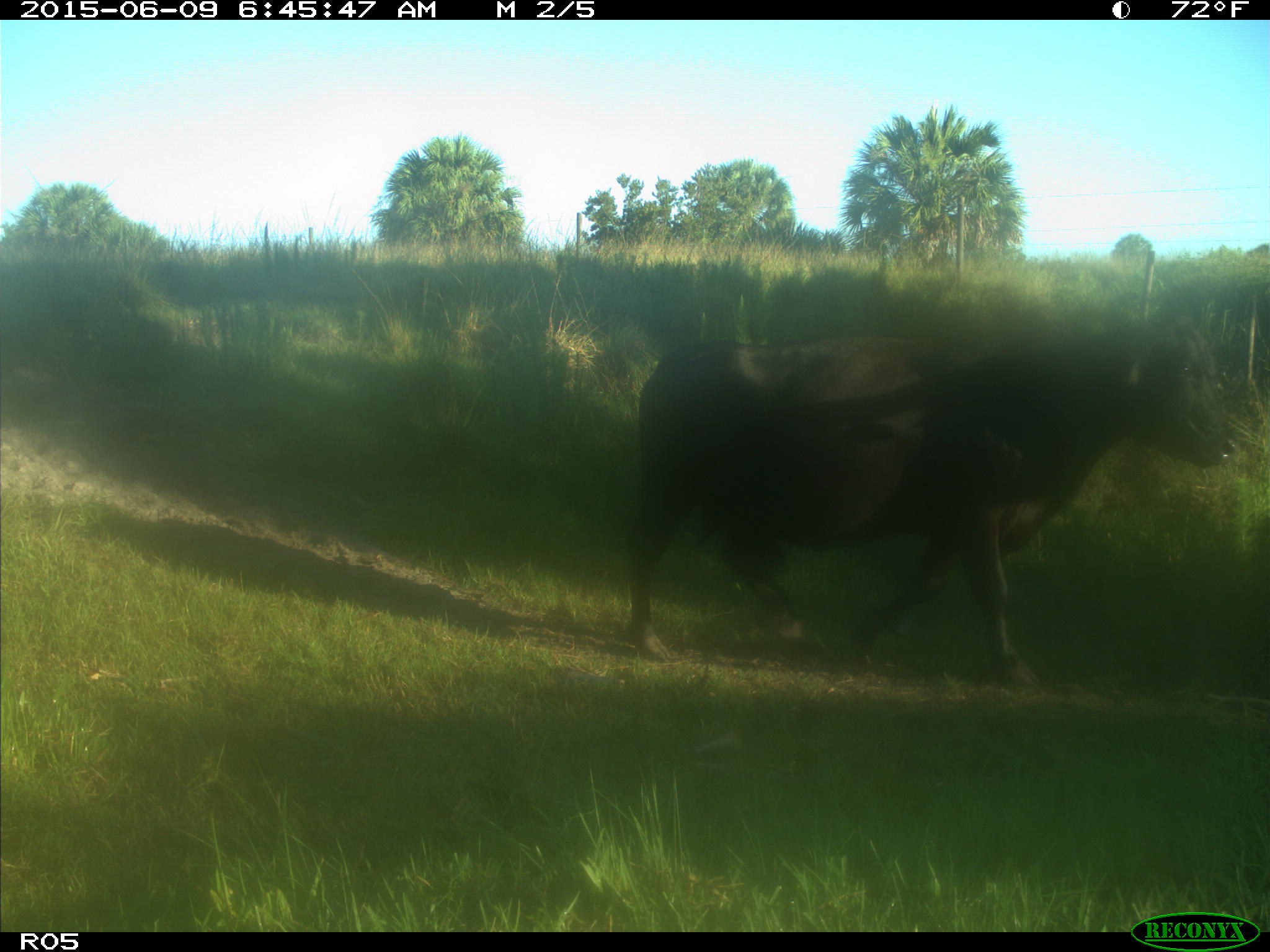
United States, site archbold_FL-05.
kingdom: Animalia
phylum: Chordata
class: Mammalia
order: Artiodactyla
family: Bovidae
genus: Bos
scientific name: Bos taurus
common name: domestic cow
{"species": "Bos taurus (domestic cow)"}